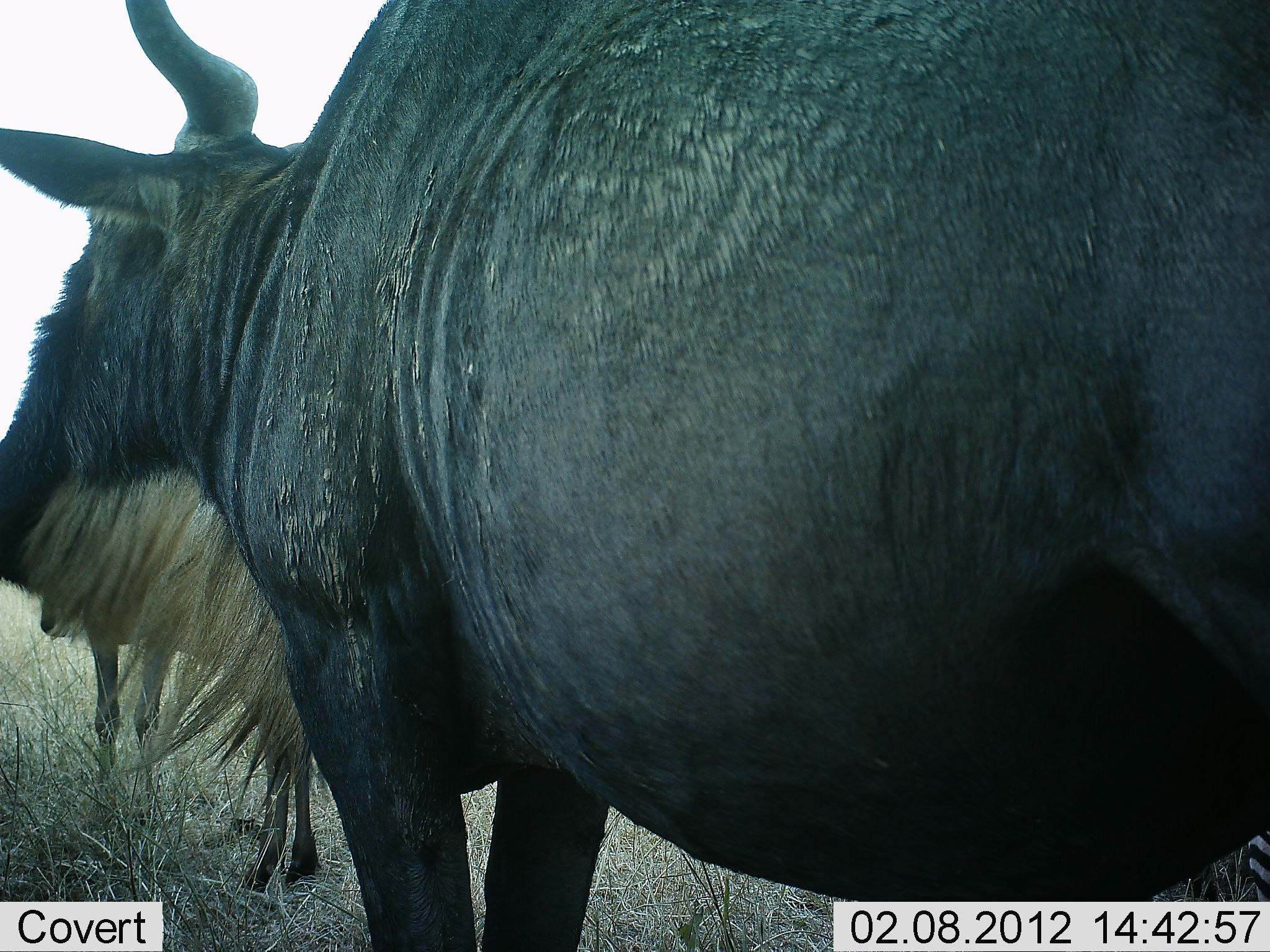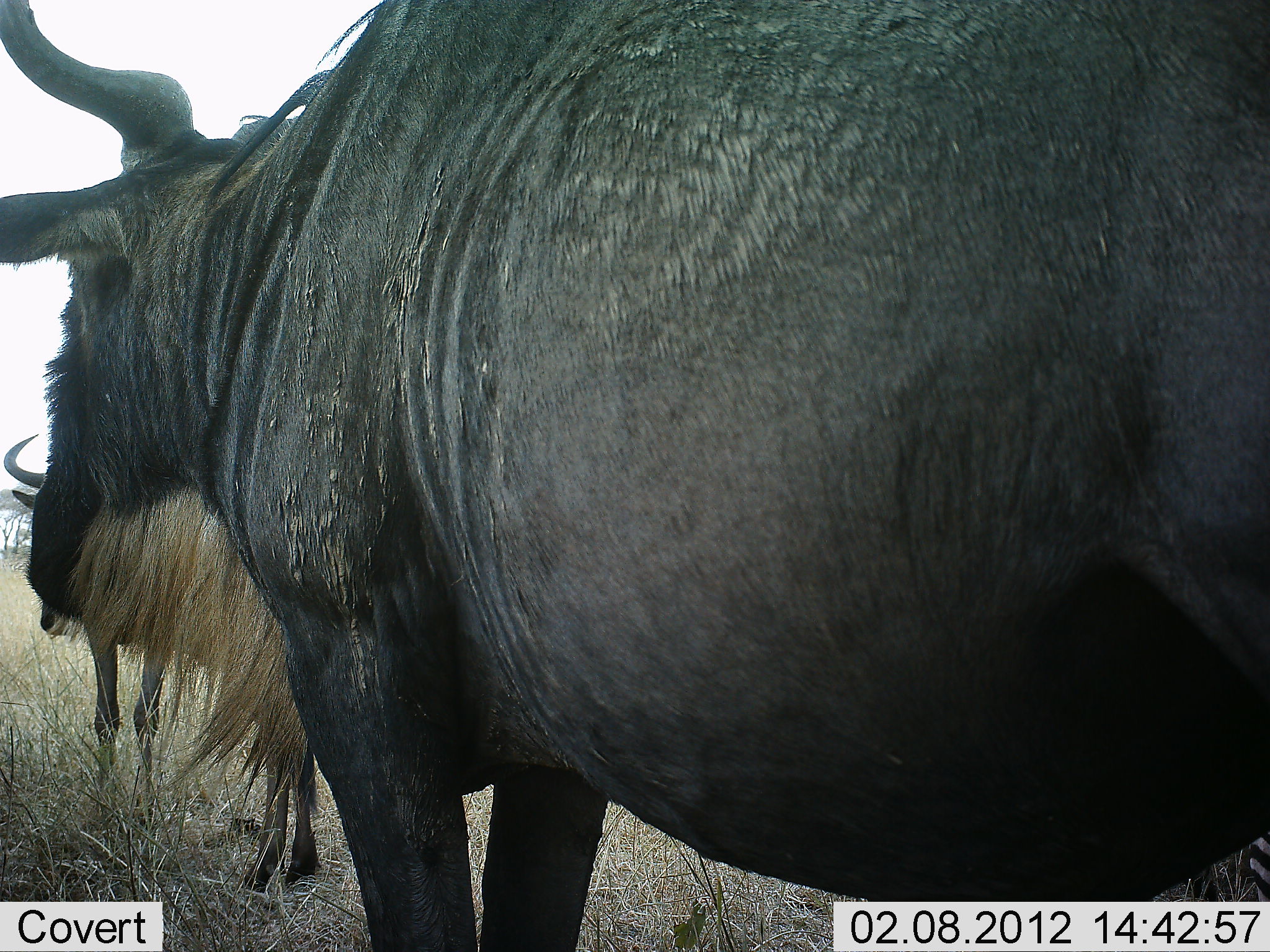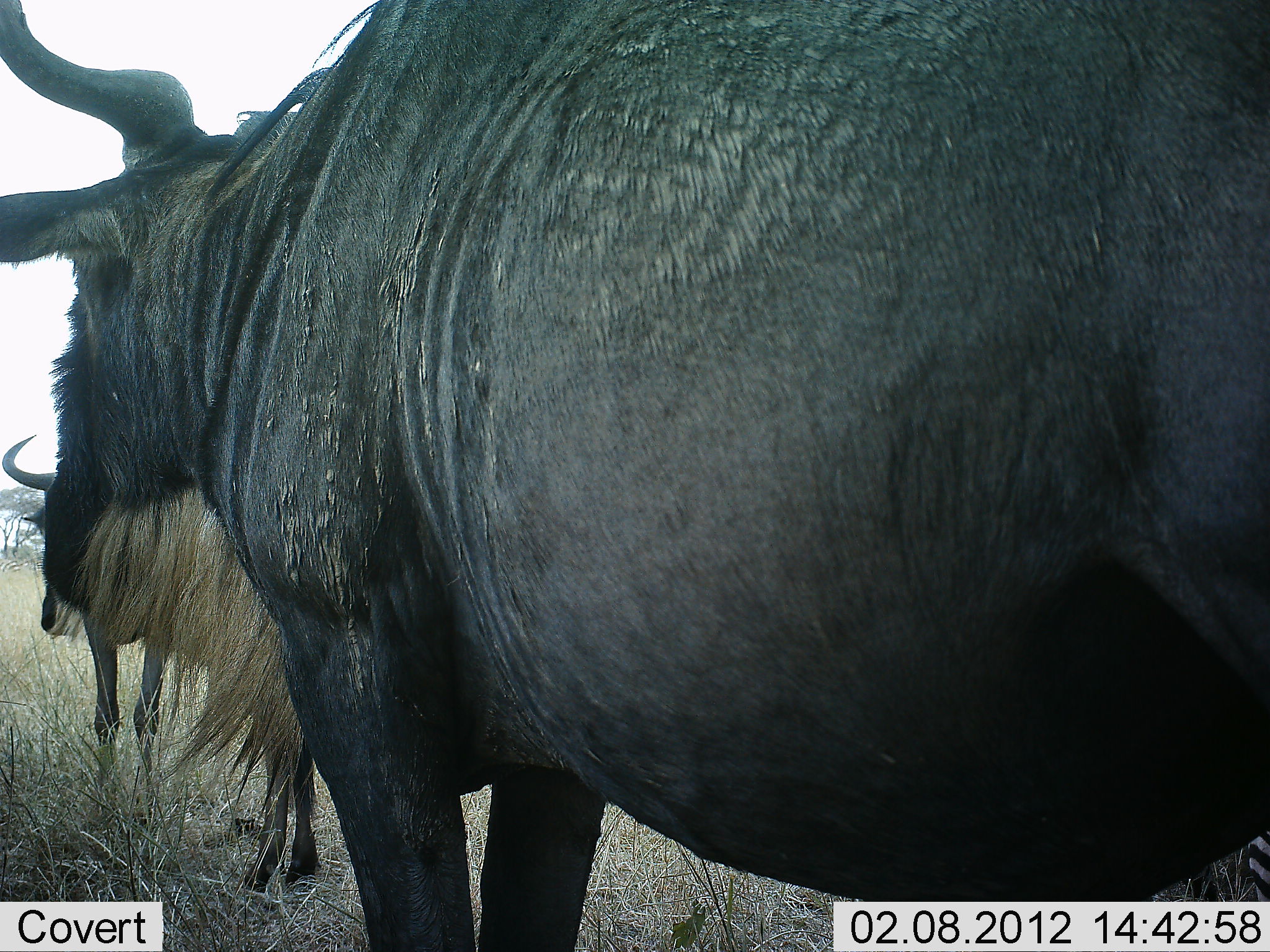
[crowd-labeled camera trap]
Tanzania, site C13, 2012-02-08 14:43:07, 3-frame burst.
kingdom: Animalia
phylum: Chordata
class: Mammalia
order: Artiodactyla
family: Bovidae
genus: Connochaetes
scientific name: Connochaetes taurinus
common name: blue wildebeest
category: wildebeest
Wildebeest (blue wildebeest) (Connochaetes taurinus), count 2. Behavior (volunteer vote fractions): standing 100%, resting 0%, moving 0%, interacting 0%. Young present (vote fraction): 0%. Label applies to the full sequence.